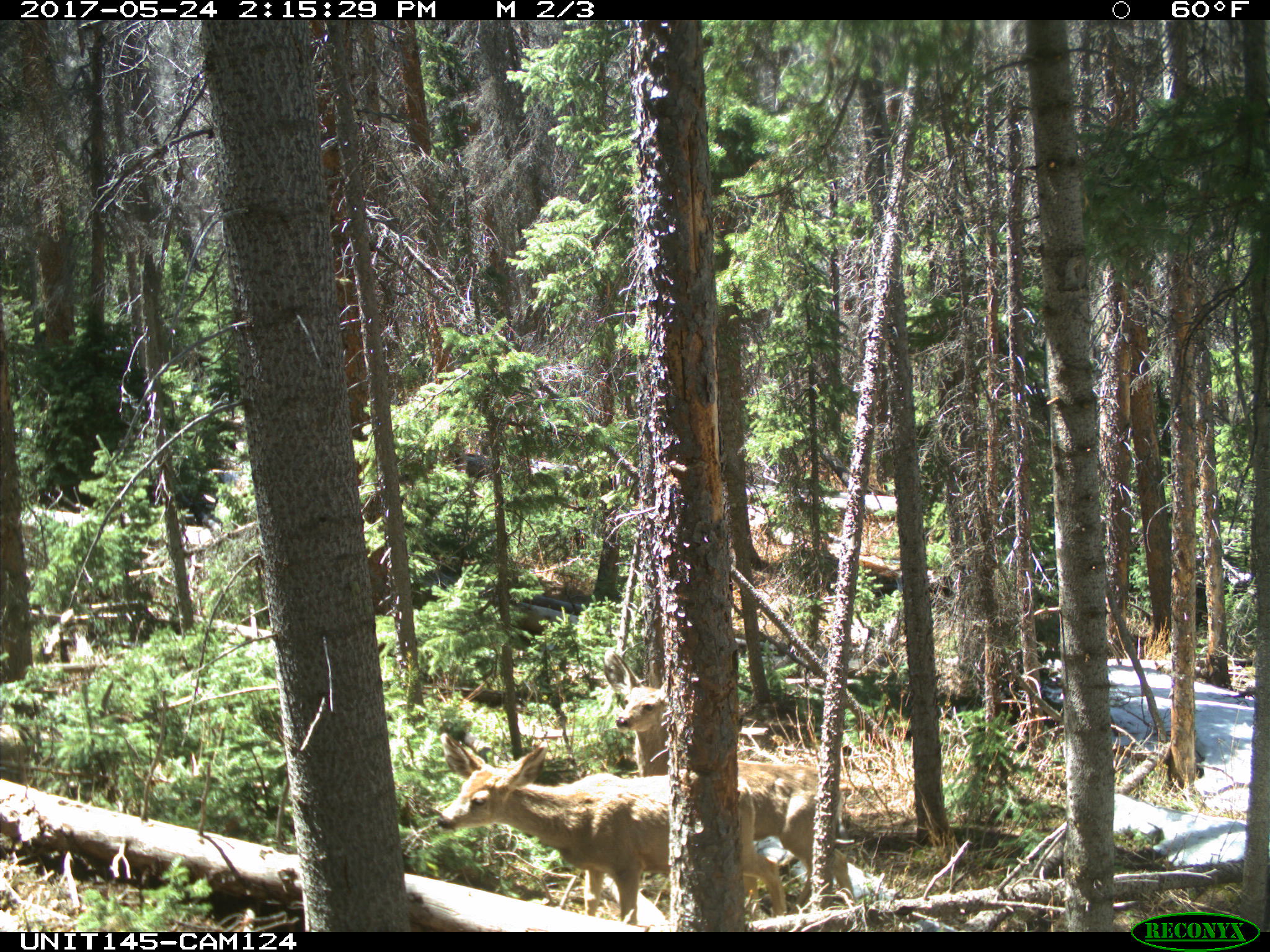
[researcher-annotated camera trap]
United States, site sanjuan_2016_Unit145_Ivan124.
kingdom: Animalia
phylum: Chordata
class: Mammalia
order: Artiodactyla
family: Cervidae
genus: Odocoileus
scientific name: Odocoileus hemionus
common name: mule deer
Odocoileus hemionus (mule deer).